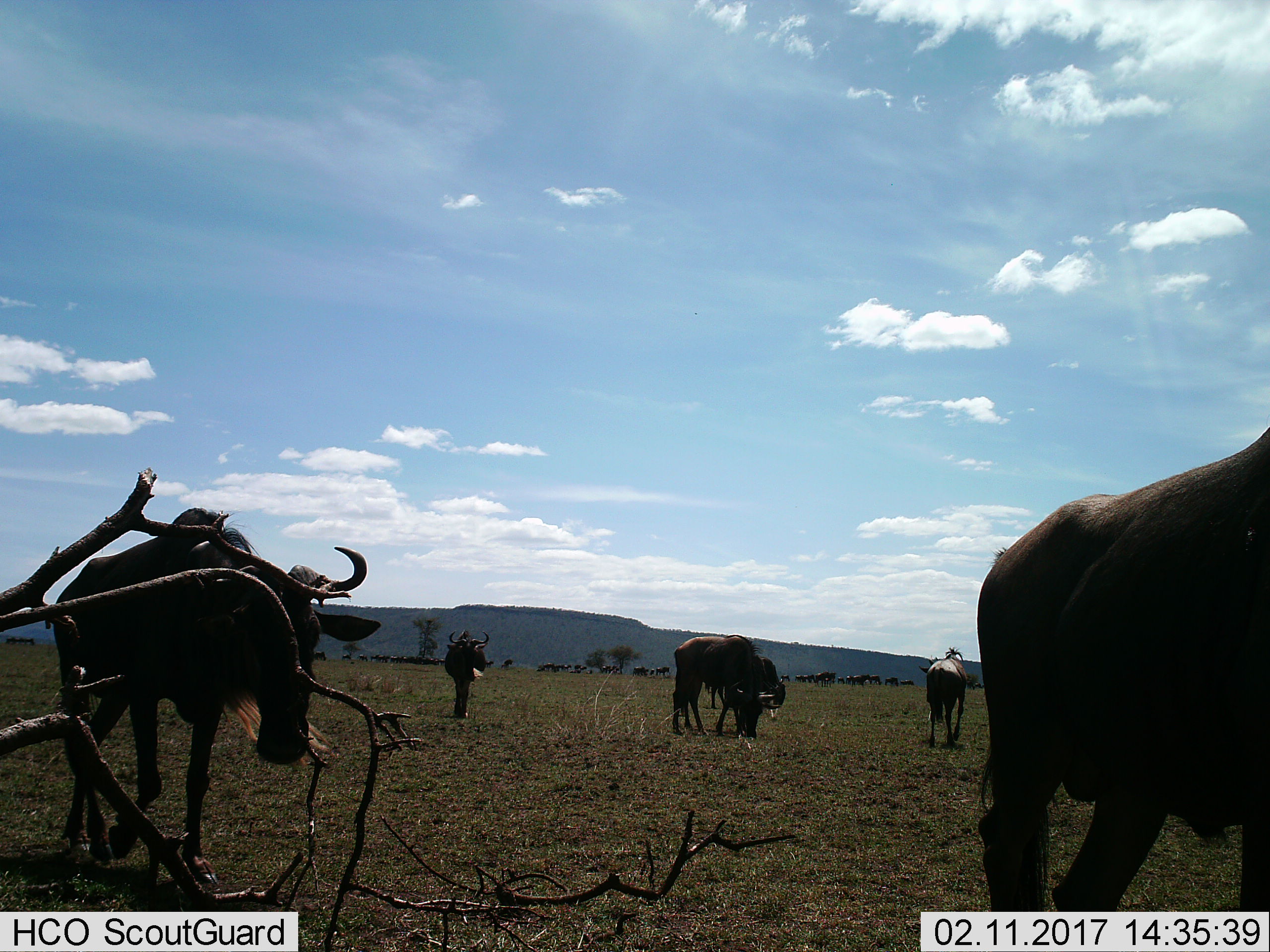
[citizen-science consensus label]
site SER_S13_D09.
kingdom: Animalia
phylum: Chordata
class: Mammalia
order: Artiodactyla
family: Bovidae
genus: Connochaetes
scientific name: Connochaetes taurinus taurinus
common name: blue wildebeest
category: wildebeestblue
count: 7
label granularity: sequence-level